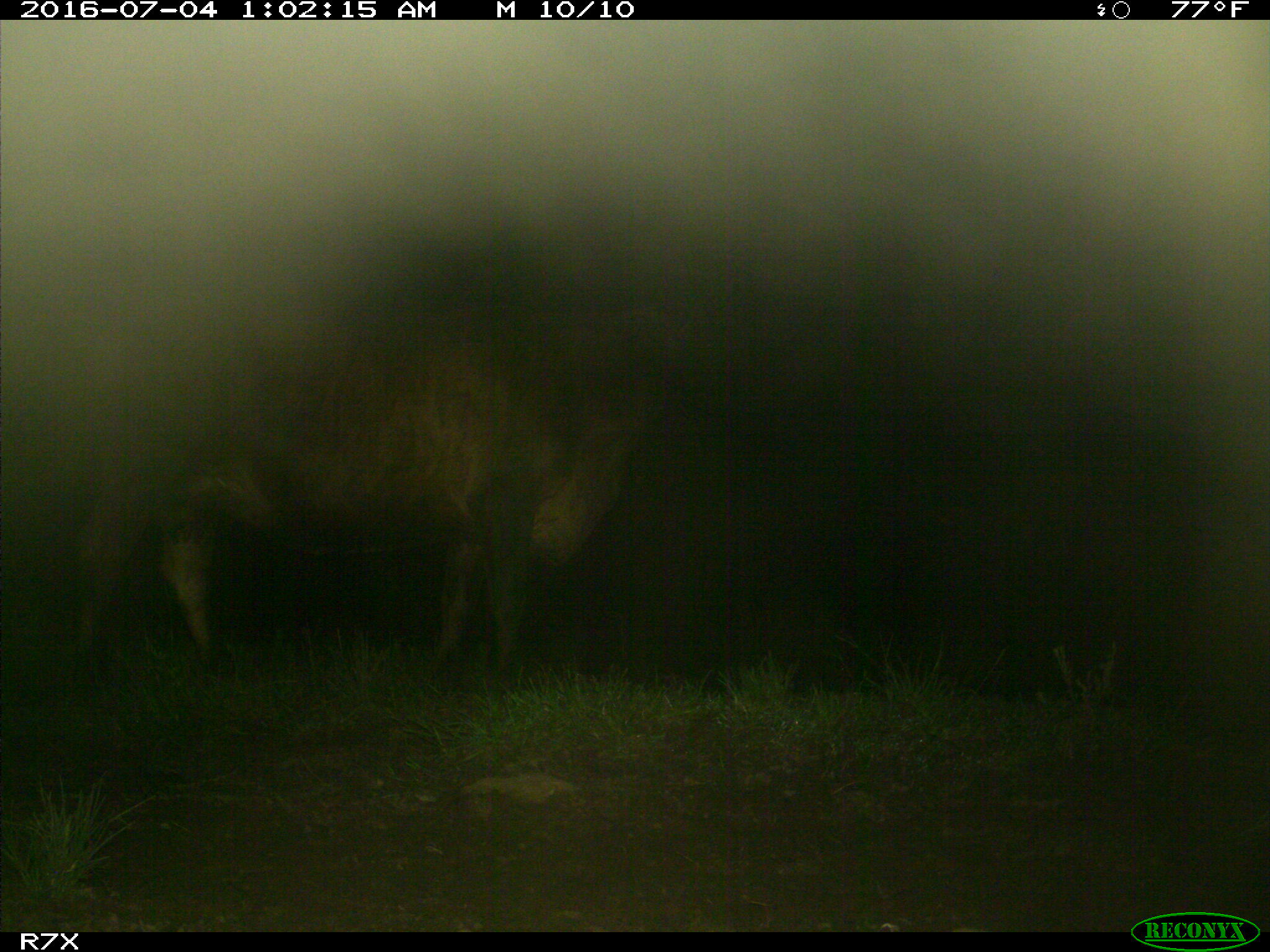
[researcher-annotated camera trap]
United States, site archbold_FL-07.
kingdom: Animalia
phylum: Chordata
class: Mammalia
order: Artiodactyla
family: Bovidae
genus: Bos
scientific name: Bos taurus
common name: domestic cow